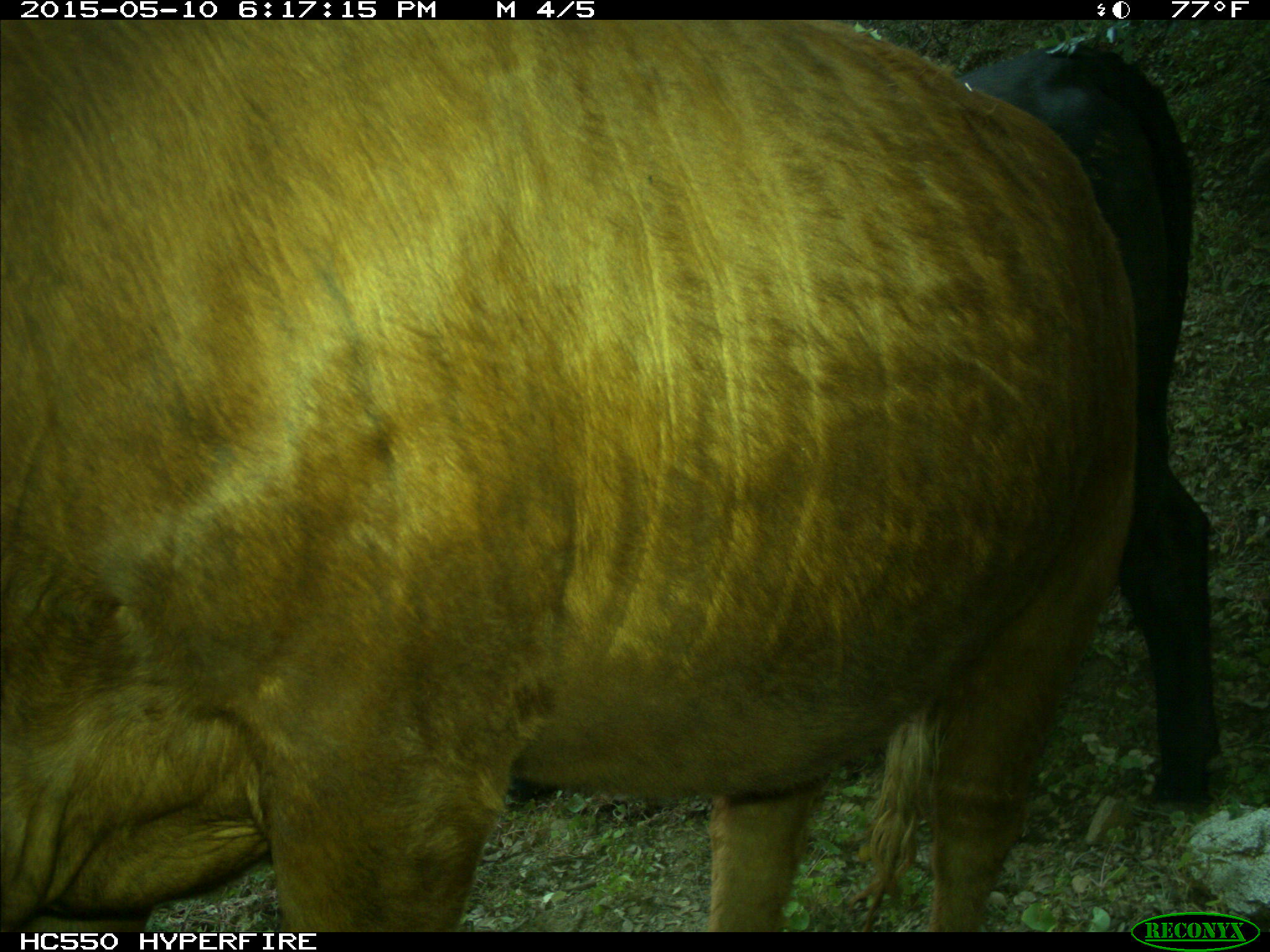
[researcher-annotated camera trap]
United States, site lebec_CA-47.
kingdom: Animalia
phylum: Chordata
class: Mammalia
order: Artiodactyla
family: Bovidae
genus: Bos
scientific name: Bos taurus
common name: domestic cow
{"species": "Bos taurus (domestic cow)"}